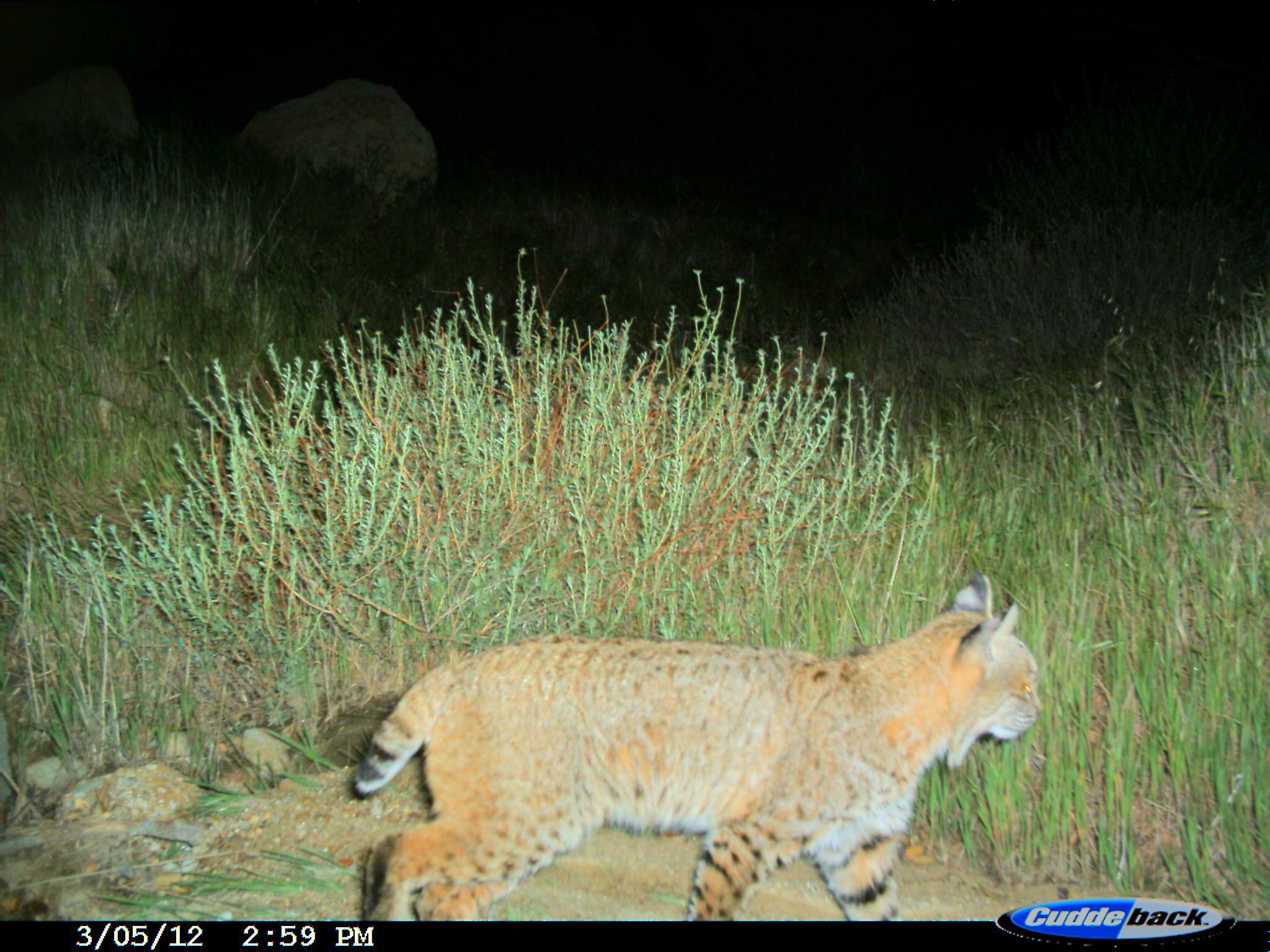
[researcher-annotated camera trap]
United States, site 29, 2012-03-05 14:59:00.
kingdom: Animalia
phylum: Chordata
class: Mammalia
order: Carnivora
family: Felidae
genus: Lynx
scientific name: Lynx rufus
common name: bobcat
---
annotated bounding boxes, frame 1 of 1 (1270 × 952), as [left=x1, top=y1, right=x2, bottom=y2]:
bobcat: [left=349, top=569, right=1046, bottom=921]